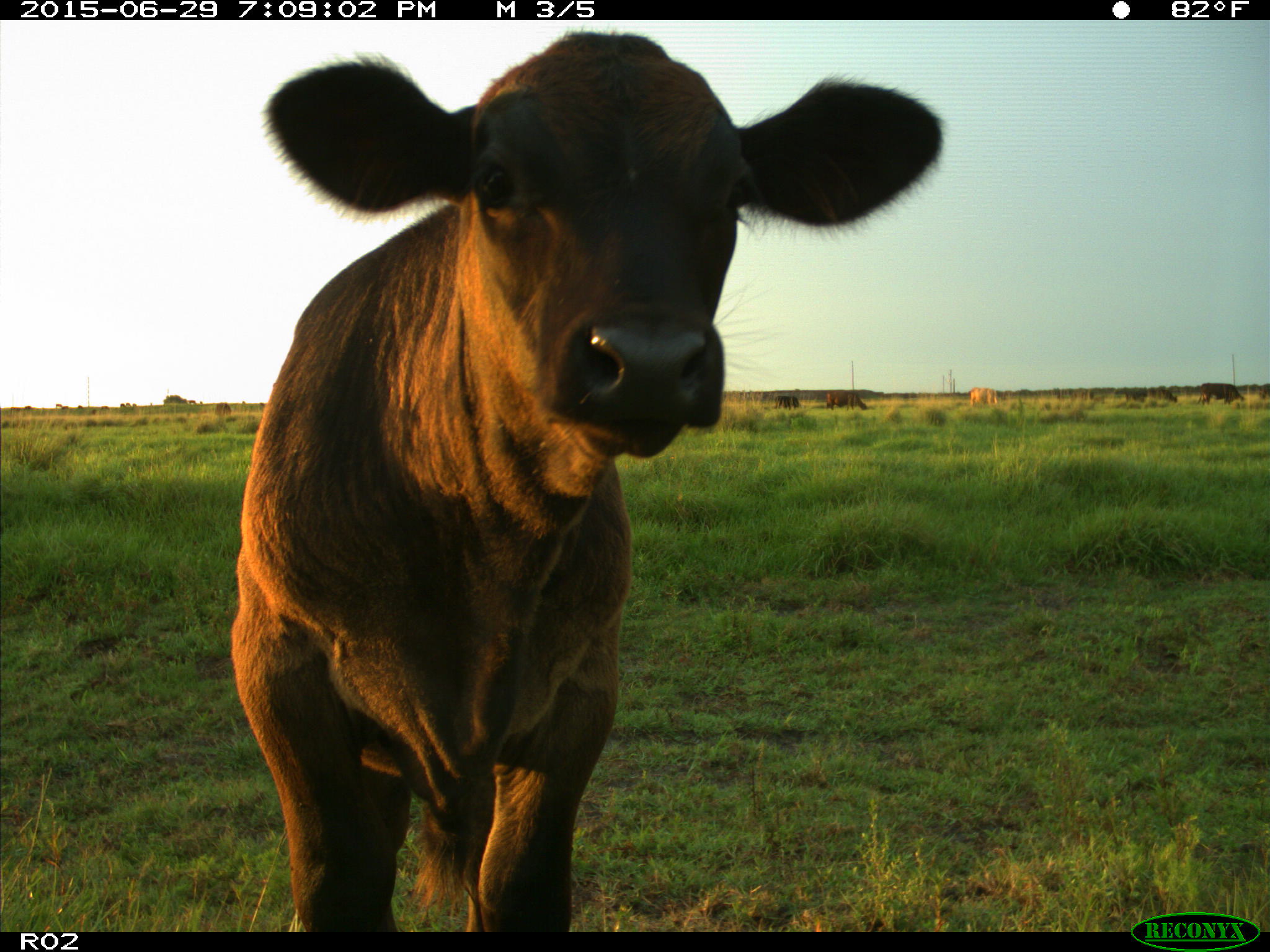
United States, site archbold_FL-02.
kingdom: Animalia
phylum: Chordata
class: Mammalia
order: Artiodactyla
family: Bovidae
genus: Bos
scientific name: Bos taurus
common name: domestic cow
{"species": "Bos taurus (domestic cow)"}